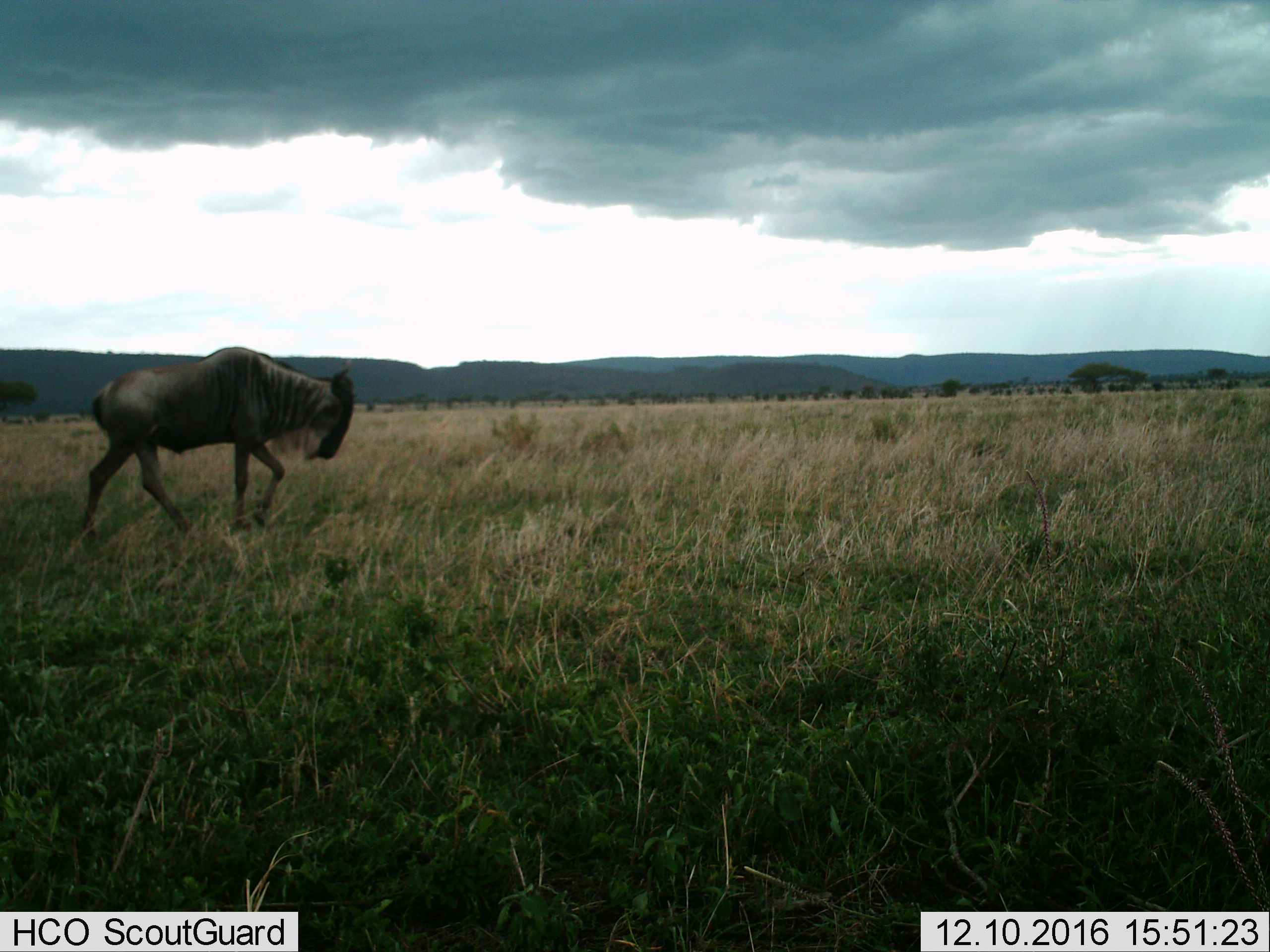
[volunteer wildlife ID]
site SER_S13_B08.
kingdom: Animalia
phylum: Chordata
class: Mammalia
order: Artiodactyla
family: Bovidae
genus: Connochaetes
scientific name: Connochaetes taurinus taurinus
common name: blue wildebeest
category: wildebeestblue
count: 1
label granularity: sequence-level